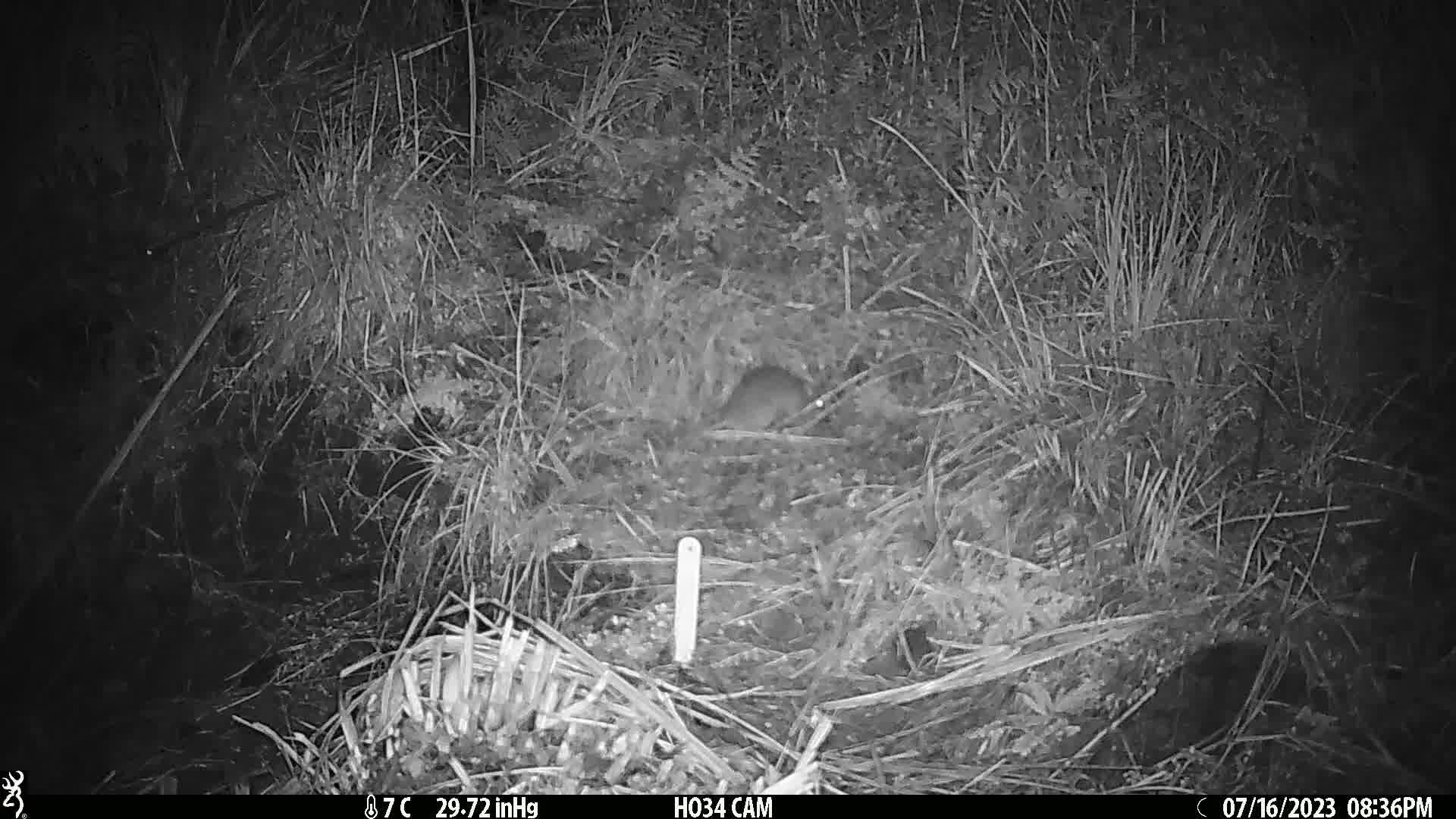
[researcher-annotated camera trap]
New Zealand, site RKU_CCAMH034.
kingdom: Animalia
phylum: Chordata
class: Mammalia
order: Rodentia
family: Muridae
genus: Rattus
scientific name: Rattus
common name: rat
Rat (Rattus).